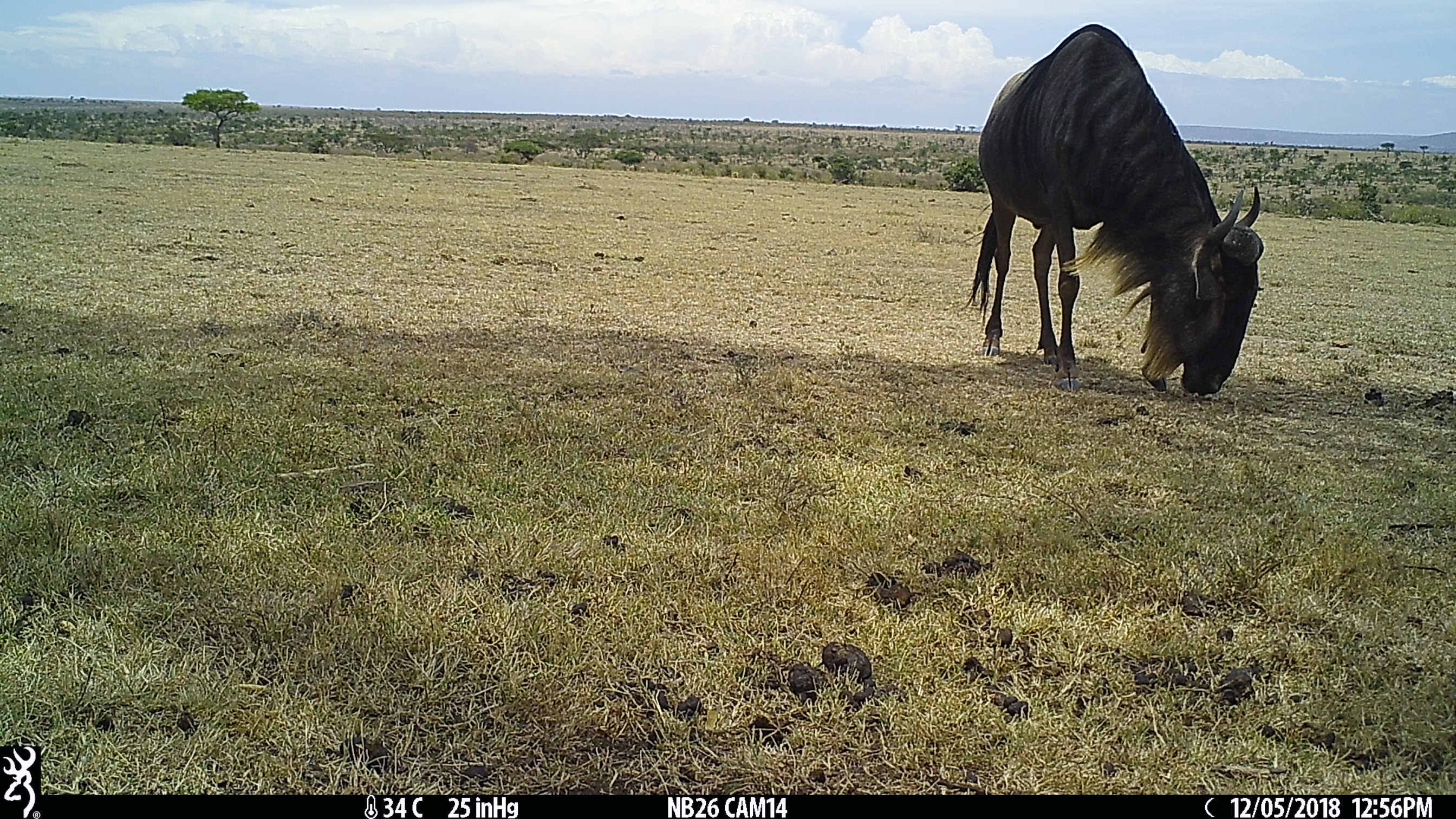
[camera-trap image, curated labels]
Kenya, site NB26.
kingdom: Animalia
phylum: Chordata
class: Mammalia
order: Artiodactyla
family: Bovidae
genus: Connochaetes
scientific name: Connochaetes taurinus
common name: blue wildebeest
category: wildebeest